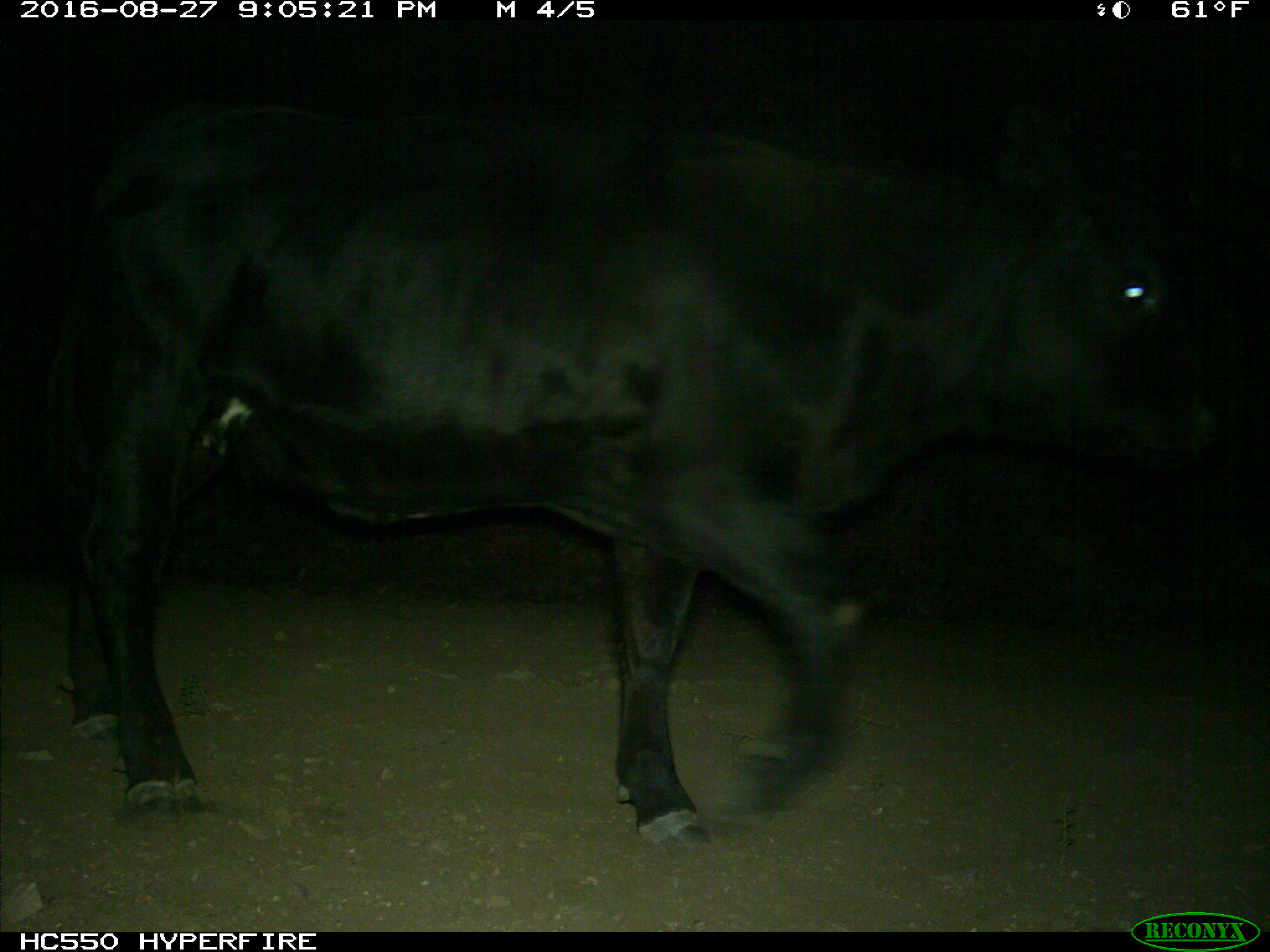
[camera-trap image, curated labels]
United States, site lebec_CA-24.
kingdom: Animalia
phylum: Chordata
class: Mammalia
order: Artiodactyla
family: Bovidae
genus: Bos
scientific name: Bos taurus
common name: domestic cow